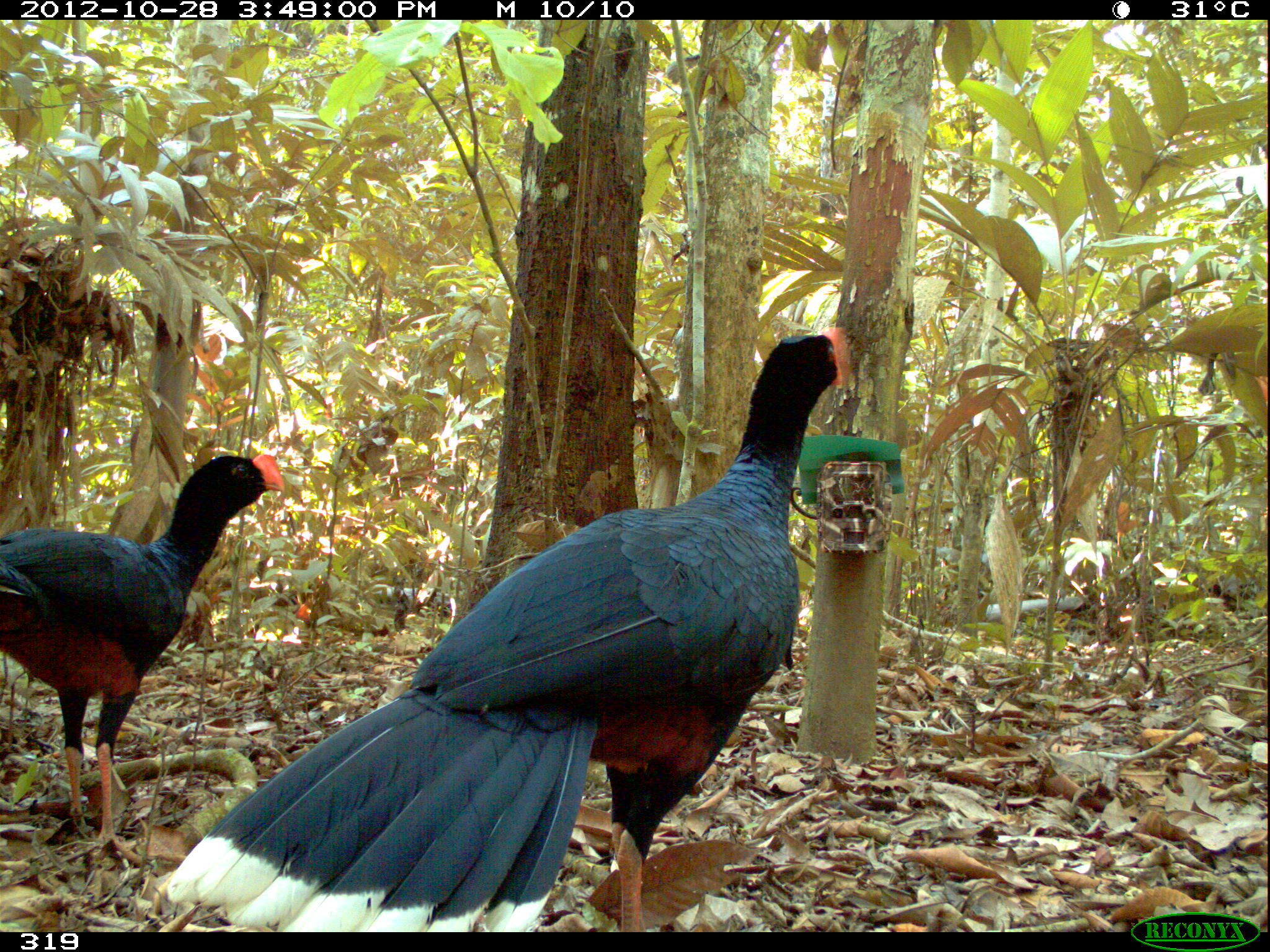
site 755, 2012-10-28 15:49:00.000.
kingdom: Animalia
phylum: Chordata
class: Aves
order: Galliformes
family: Cracidae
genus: Mitu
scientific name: Mitu tuberosum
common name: razor-billed curassow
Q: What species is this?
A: Mitu tuberosum (razor-billed curassow).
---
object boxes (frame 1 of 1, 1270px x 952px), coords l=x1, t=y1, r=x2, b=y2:
mitu tuberosum: l=165, t=324, r=853, b=932; l=0, t=453, r=285, b=865